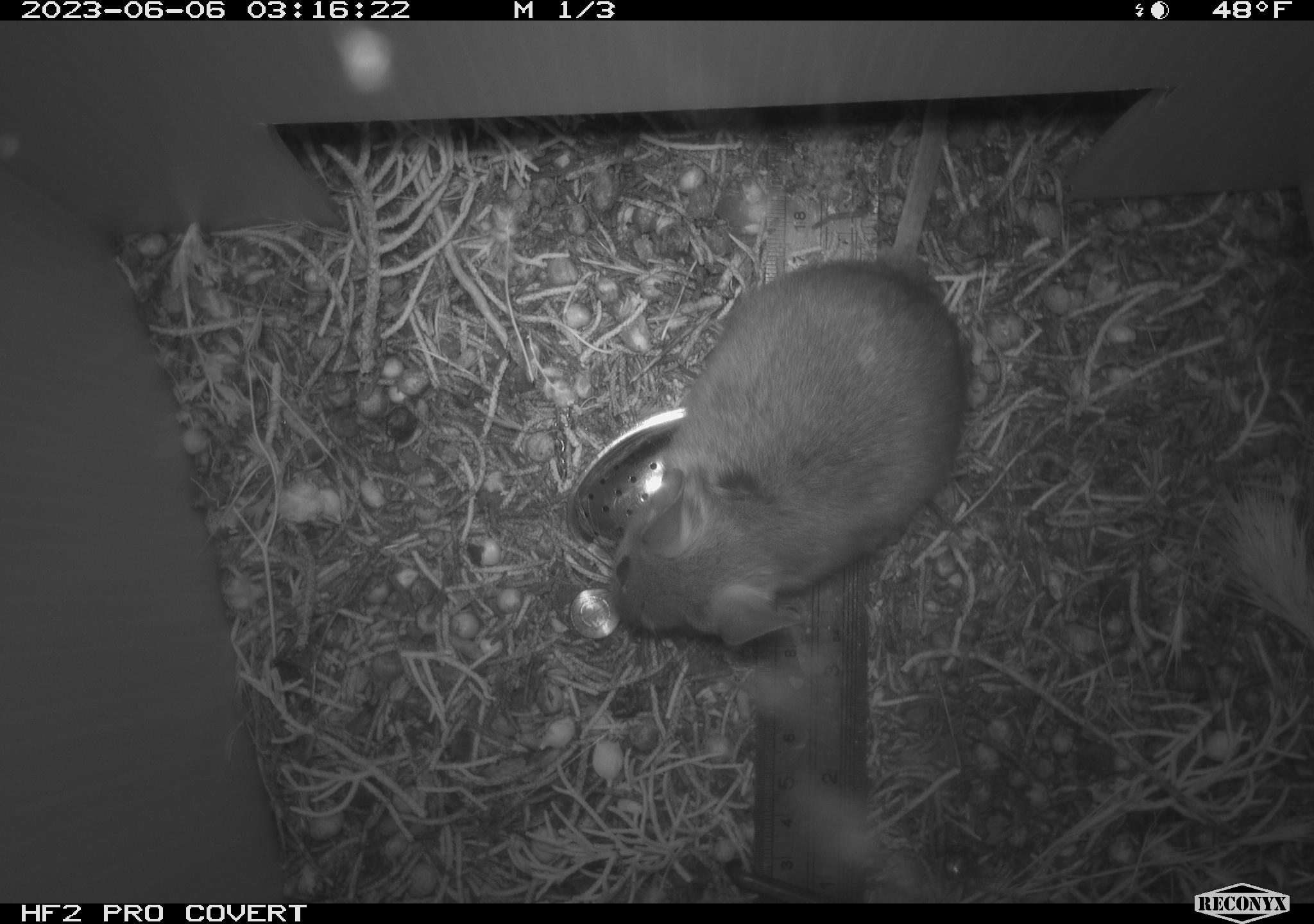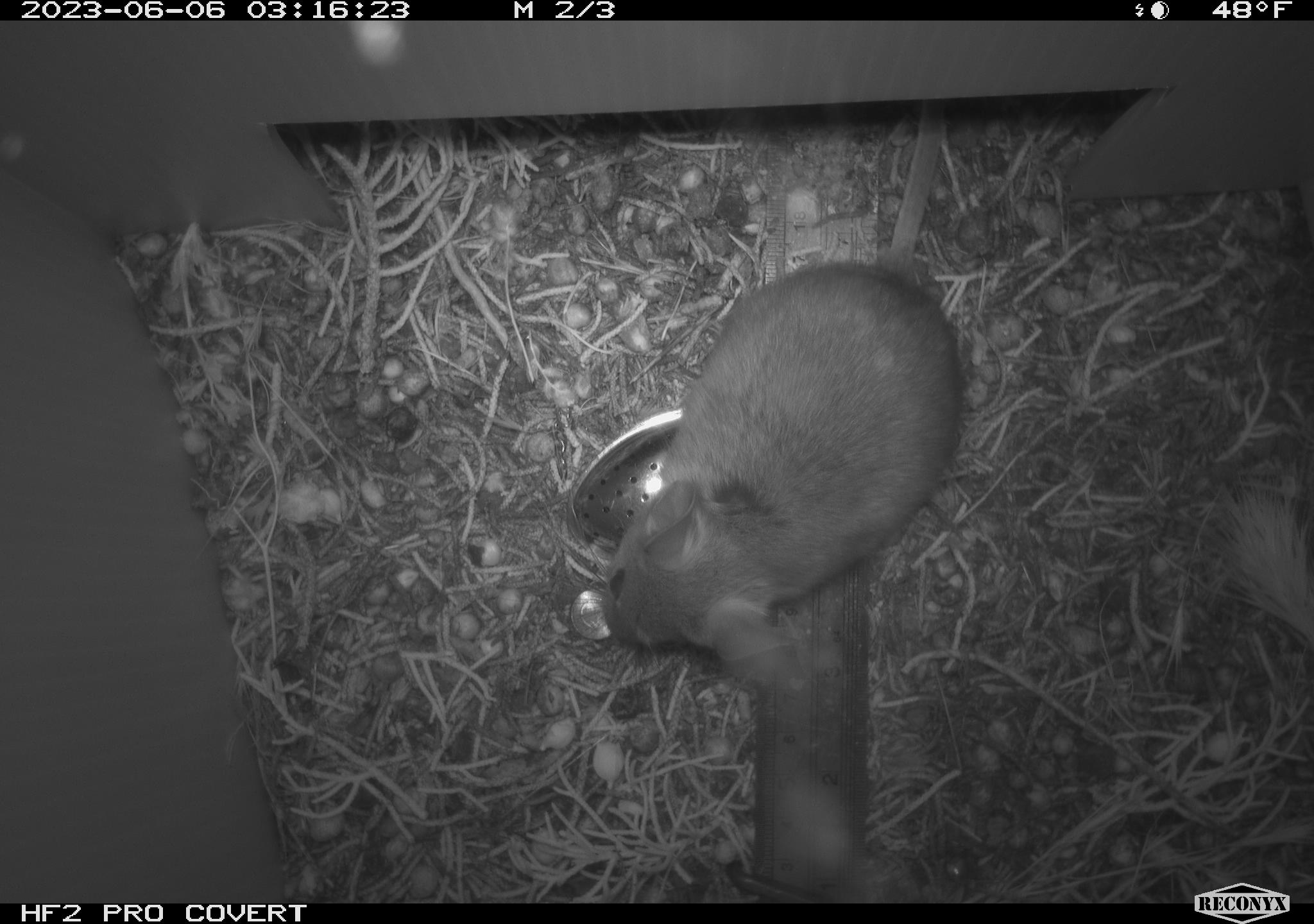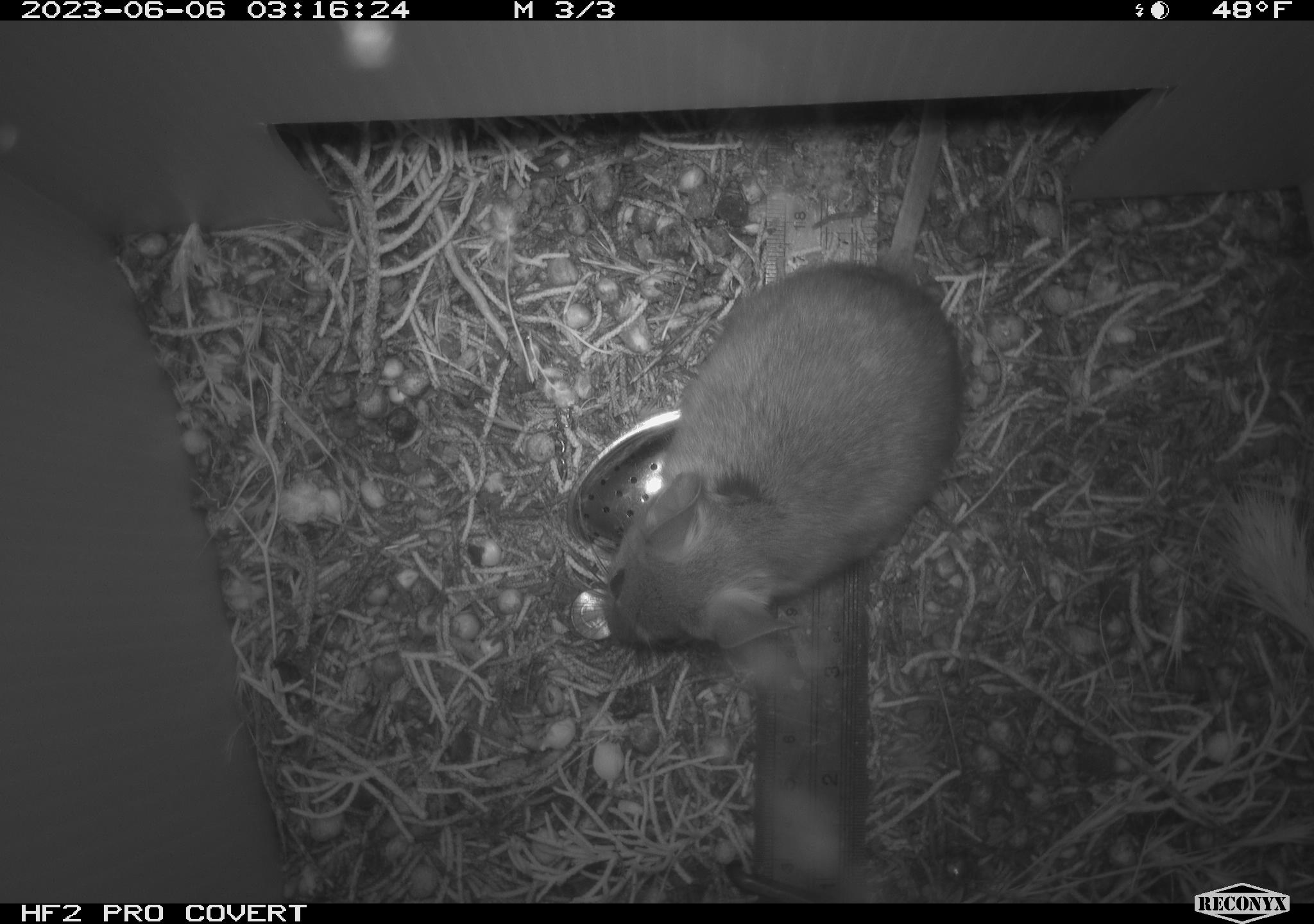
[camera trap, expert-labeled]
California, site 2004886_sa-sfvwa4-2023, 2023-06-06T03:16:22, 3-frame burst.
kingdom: Animalia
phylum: Chordata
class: Mammalia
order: Rodentia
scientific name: Rodentia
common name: rodent